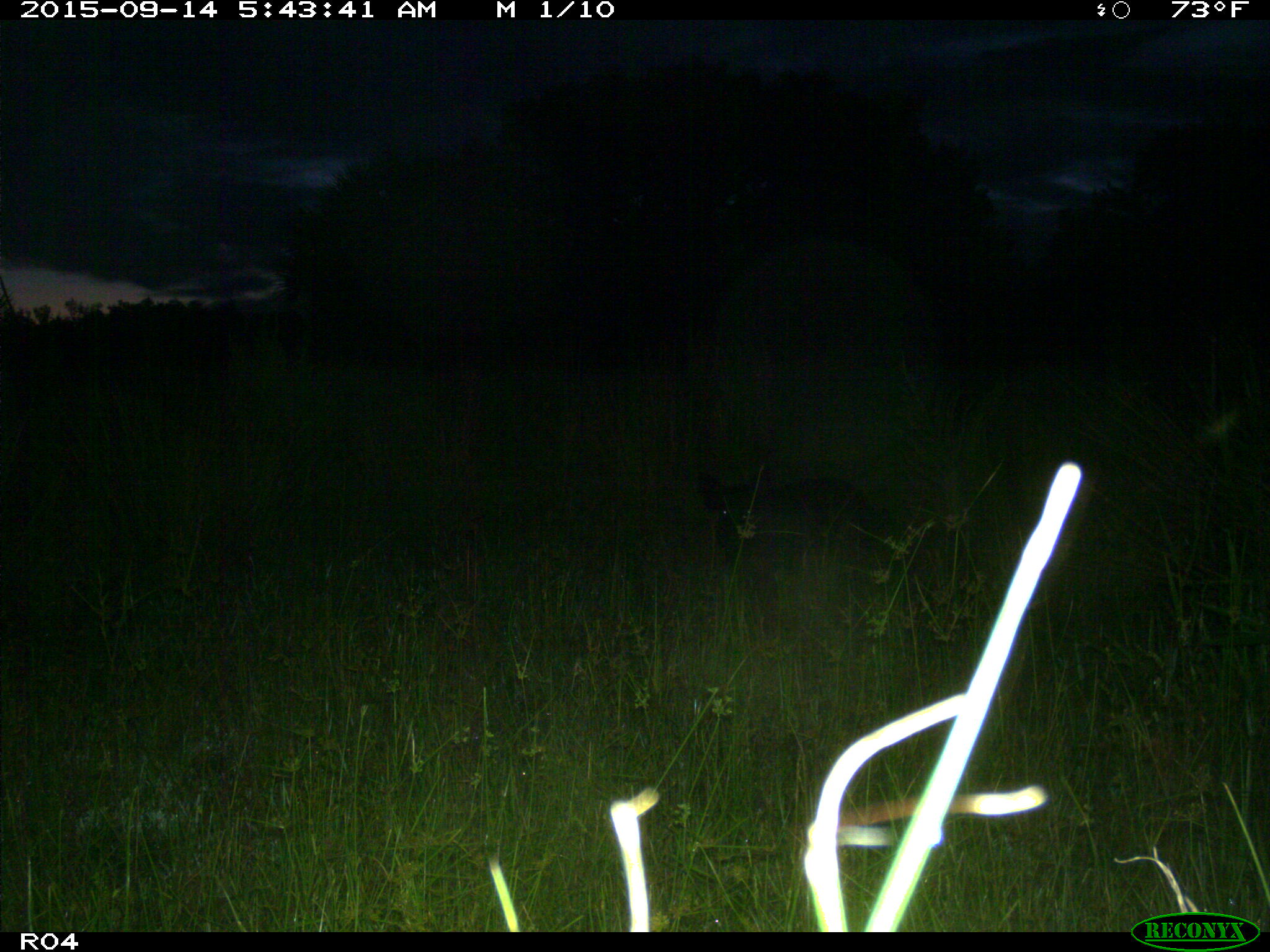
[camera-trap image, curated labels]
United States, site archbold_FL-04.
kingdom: Animalia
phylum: Chordata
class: Mammalia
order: Artiodactyla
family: Suidae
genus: Sus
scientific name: Sus scrofa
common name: wild boar